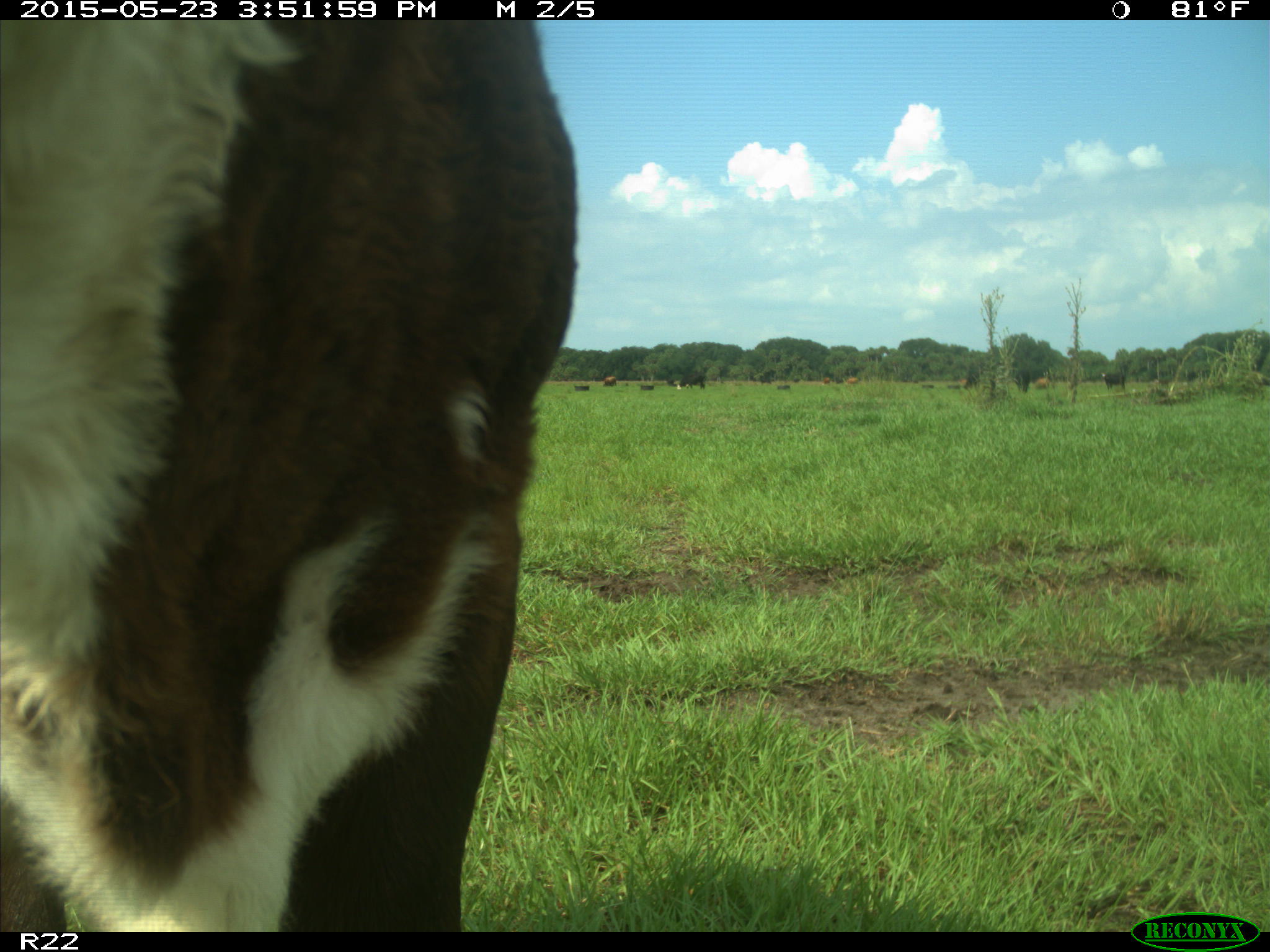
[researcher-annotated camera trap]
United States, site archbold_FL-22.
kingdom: Animalia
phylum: Chordata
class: Mammalia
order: Artiodactyla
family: Bovidae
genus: Bos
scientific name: Bos taurus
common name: domestic cow